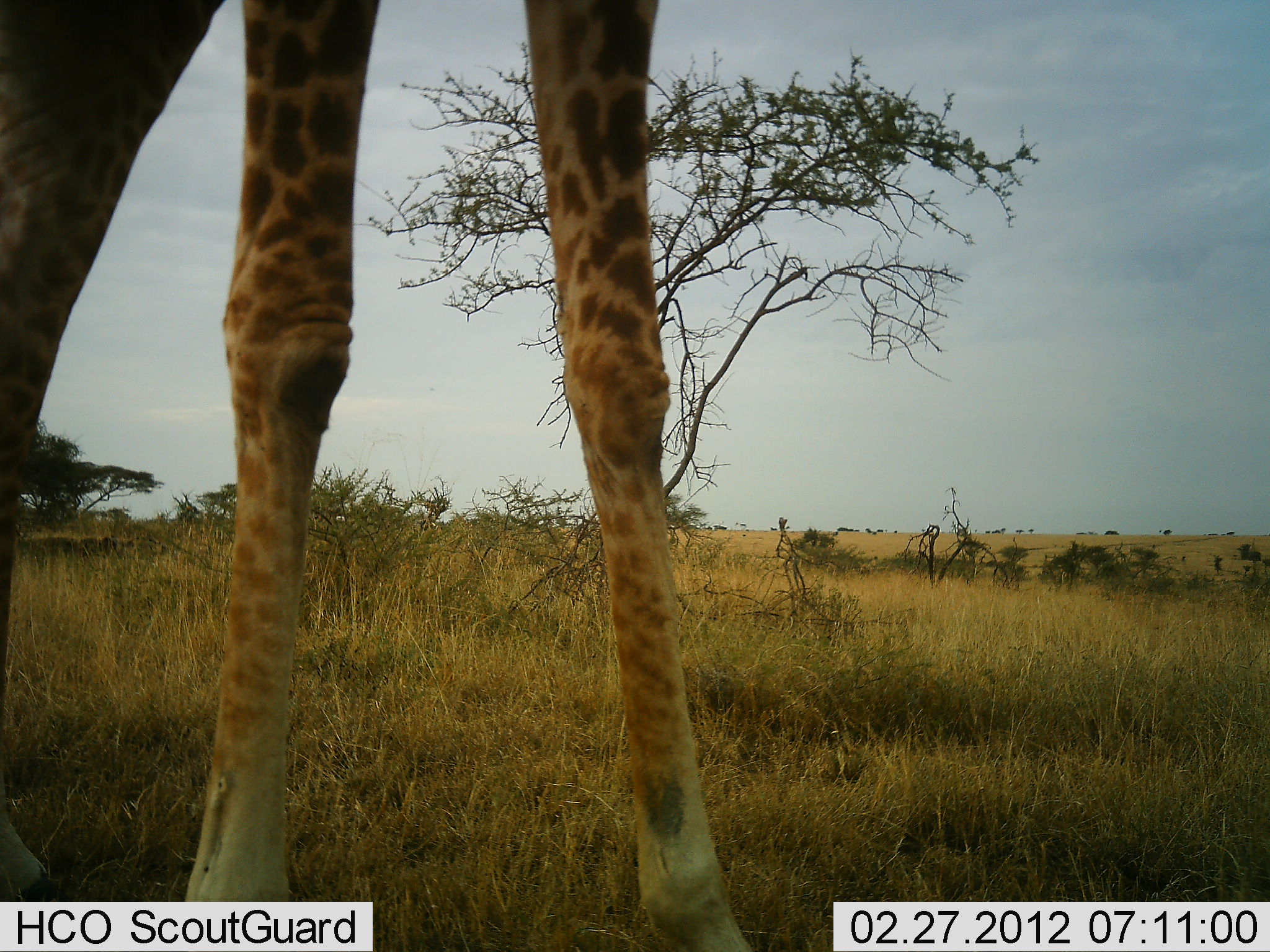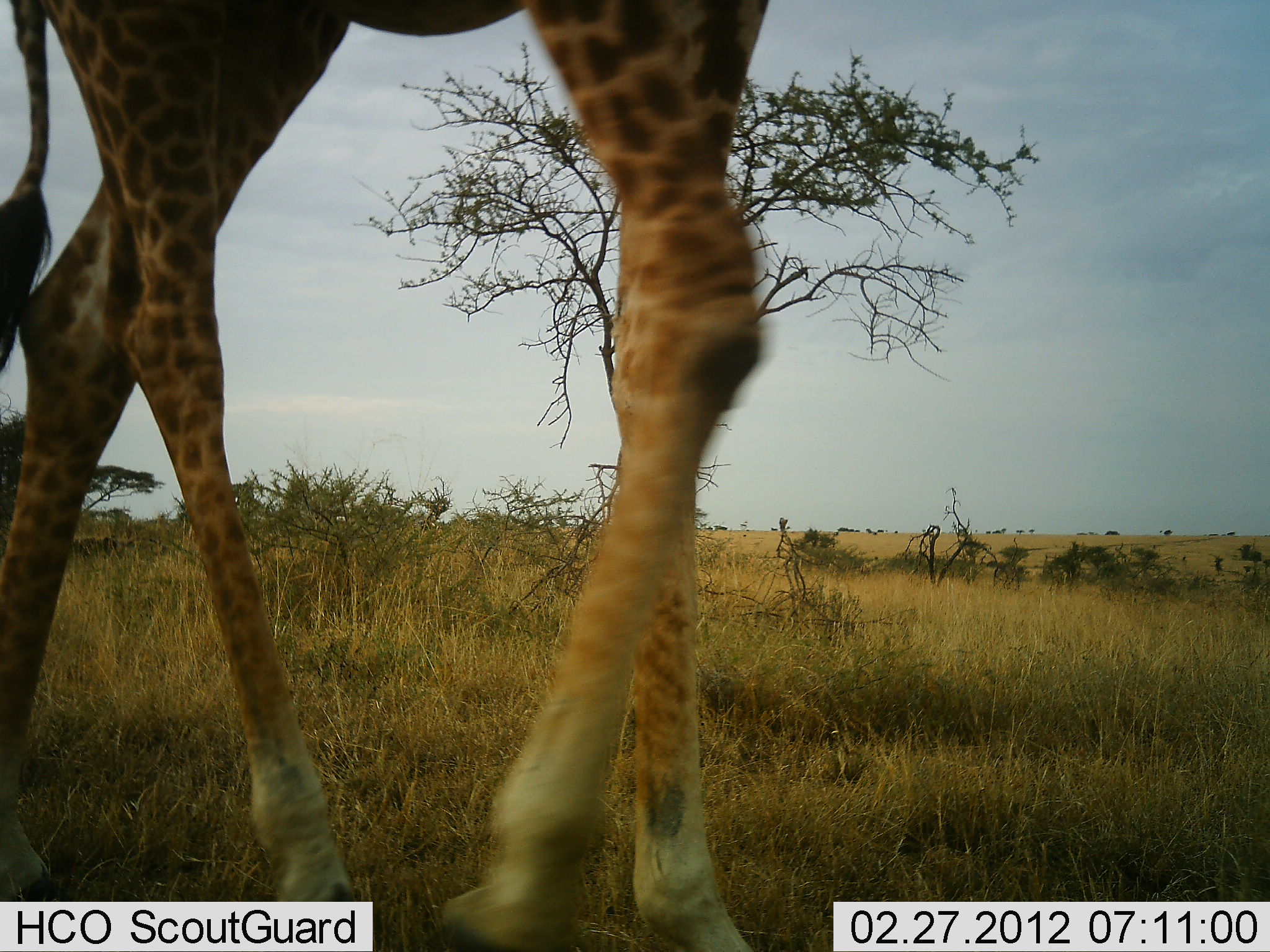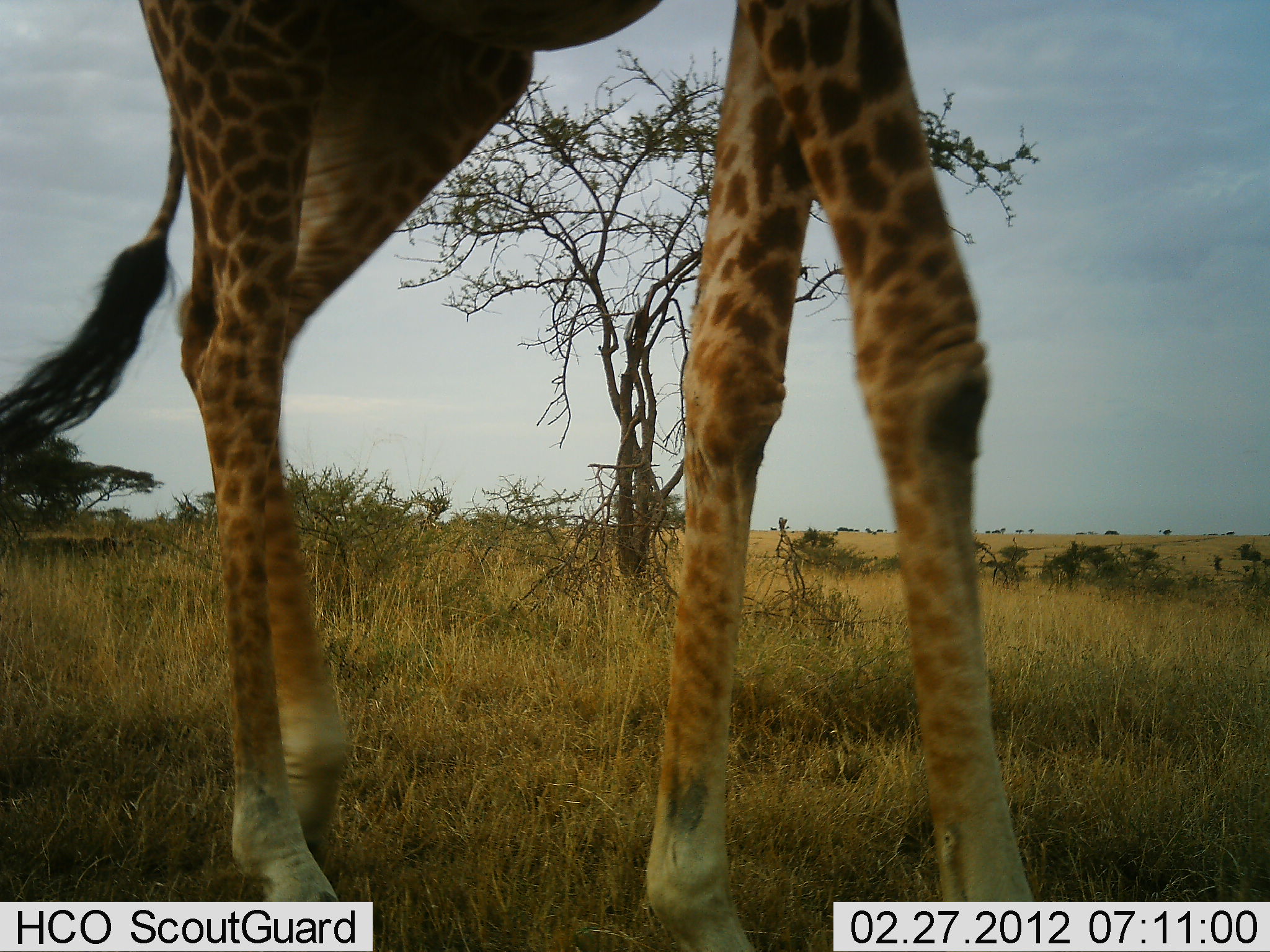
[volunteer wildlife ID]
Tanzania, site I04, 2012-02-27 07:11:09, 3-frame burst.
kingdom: Animalia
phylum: Chordata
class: Mammalia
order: Artiodactyla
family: Giraffidae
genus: Giraffa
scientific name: Giraffa camelopardalis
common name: giraffe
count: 1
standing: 14%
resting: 5%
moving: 86%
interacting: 0%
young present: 0%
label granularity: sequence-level